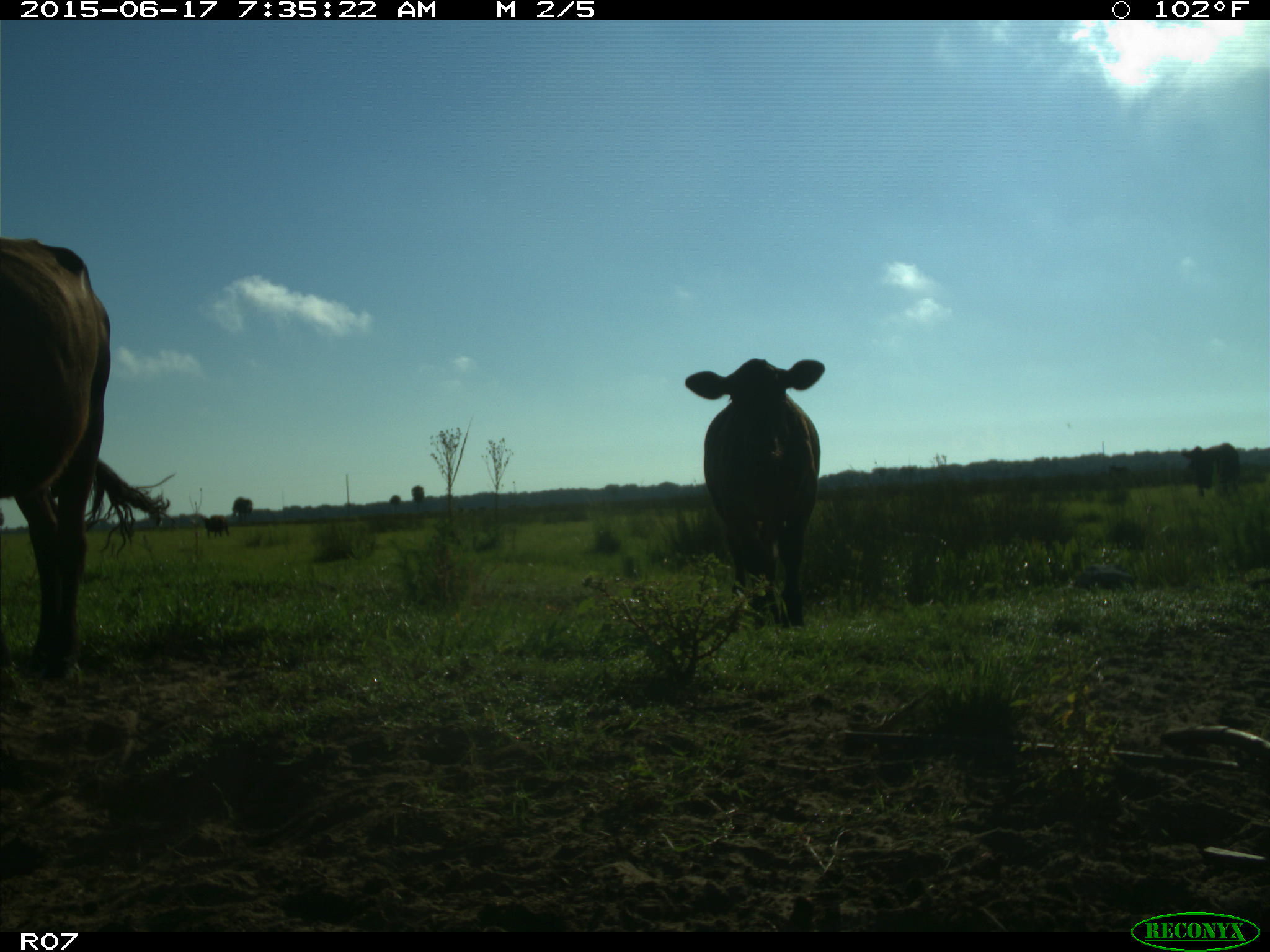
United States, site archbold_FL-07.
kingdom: Animalia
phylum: Chordata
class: Mammalia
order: Artiodactyla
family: Bovidae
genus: Bos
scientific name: Bos taurus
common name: domestic cow